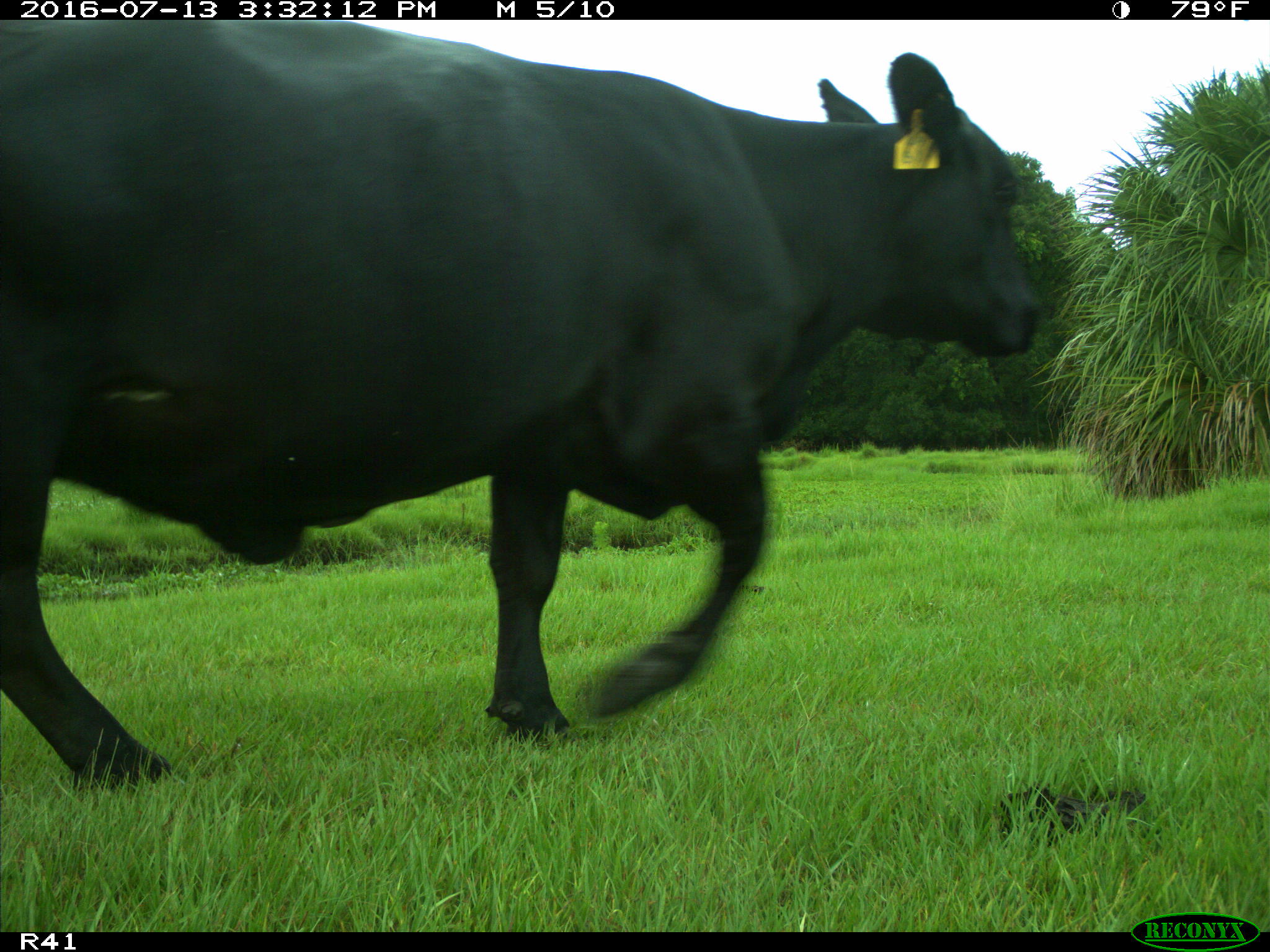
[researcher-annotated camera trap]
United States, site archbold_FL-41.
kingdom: Animalia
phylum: Chordata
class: Mammalia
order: Artiodactyla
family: Bovidae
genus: Bos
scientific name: Bos taurus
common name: domestic cow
Bos taurus (domestic cow).